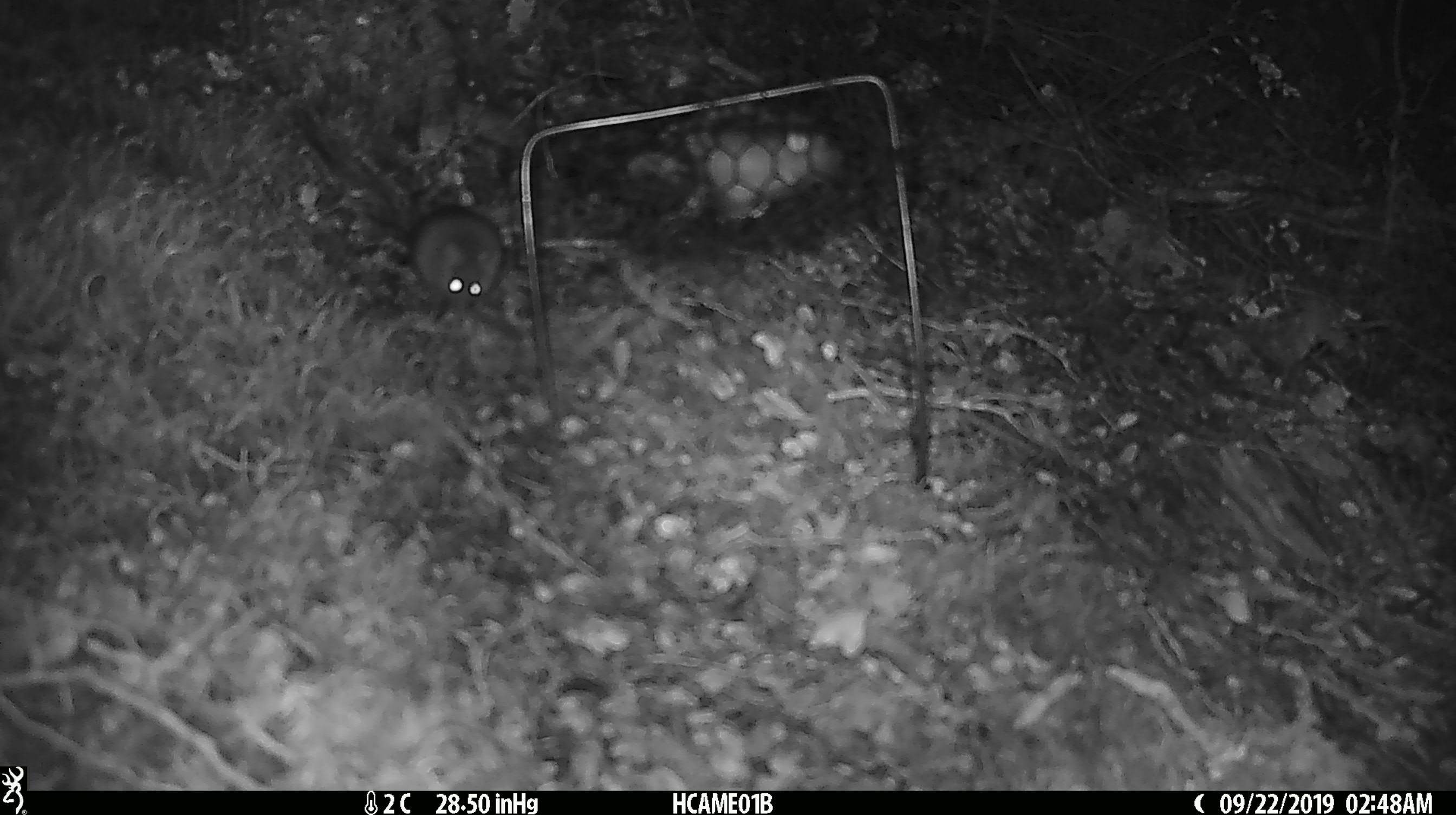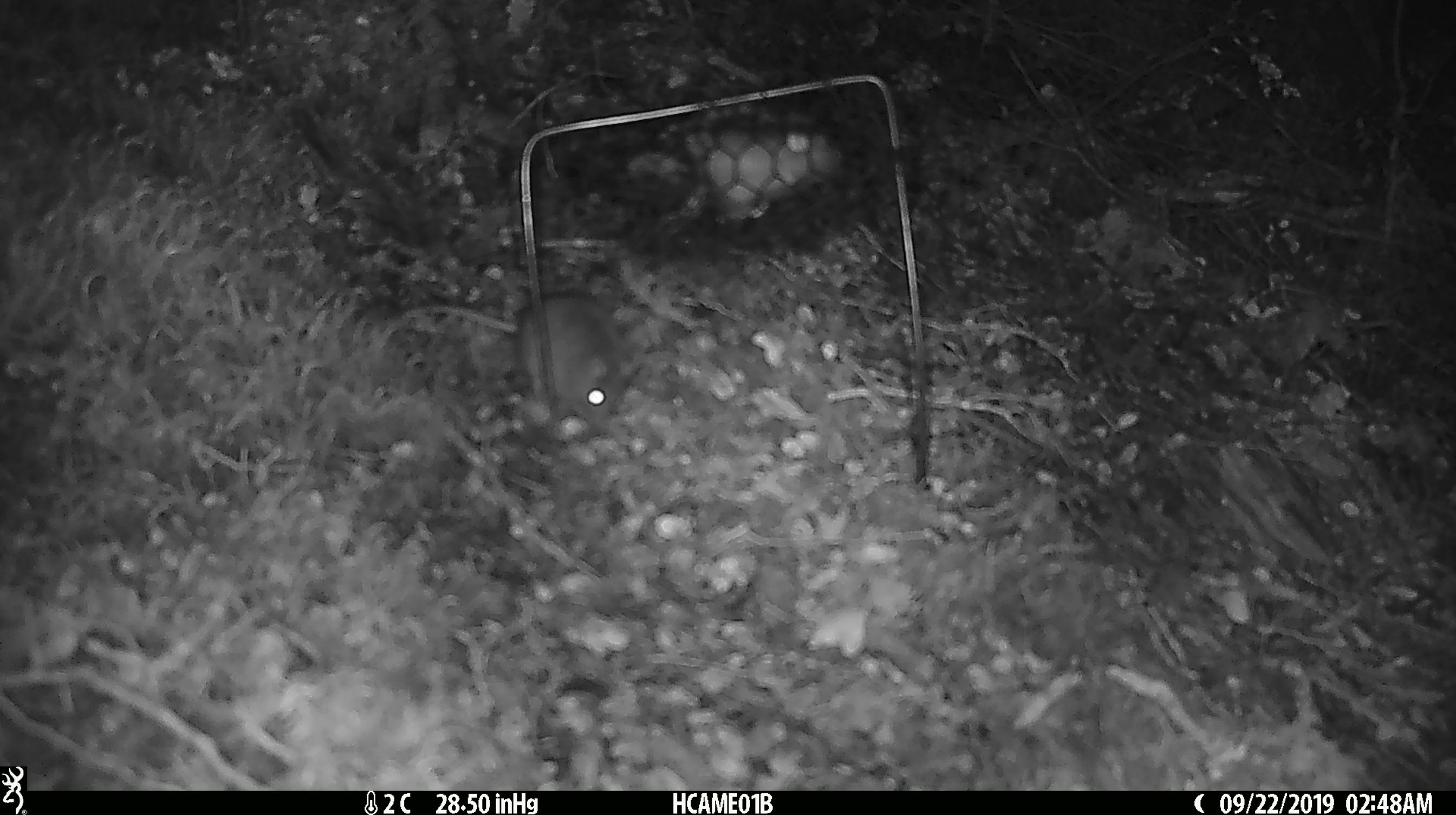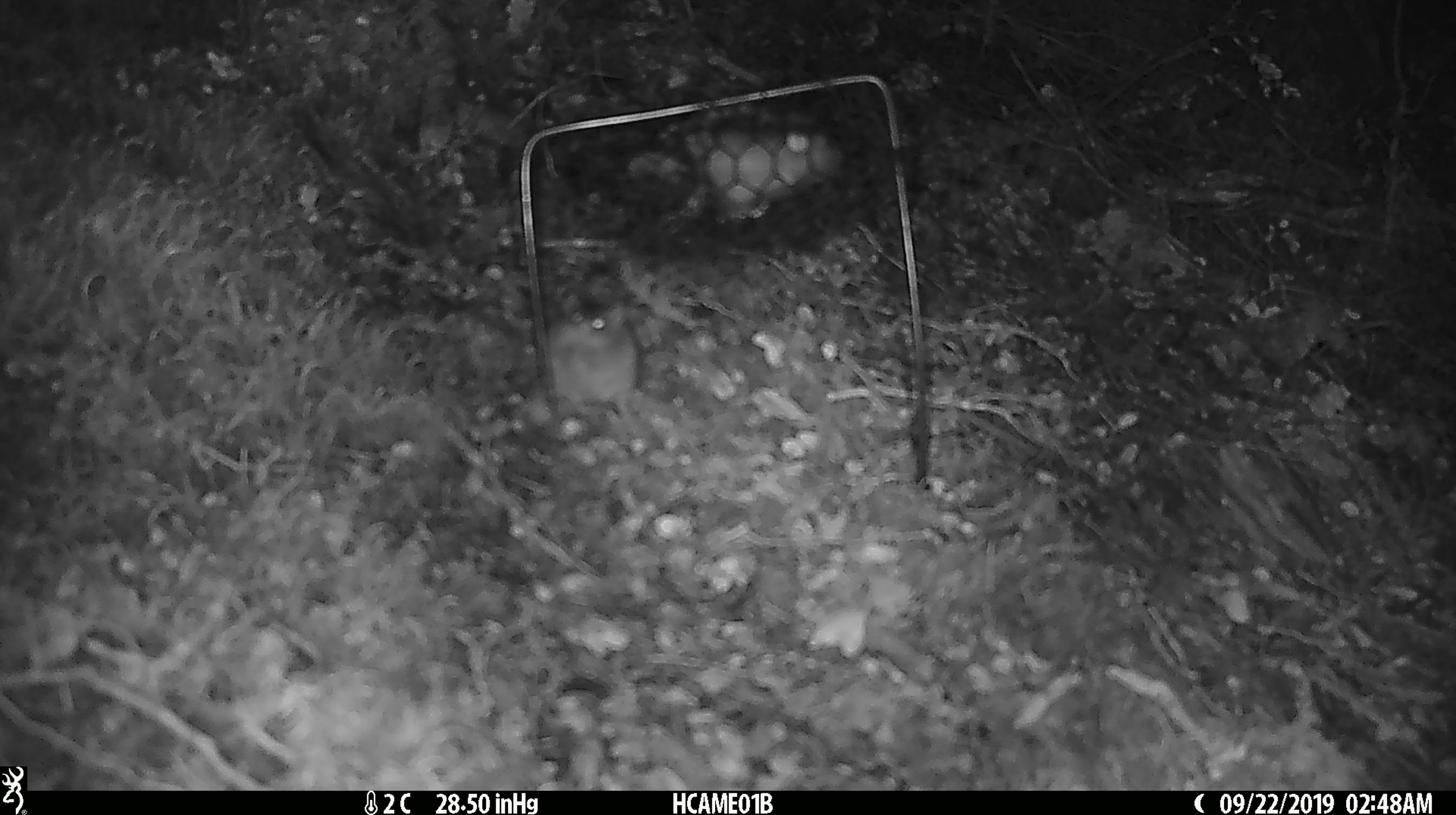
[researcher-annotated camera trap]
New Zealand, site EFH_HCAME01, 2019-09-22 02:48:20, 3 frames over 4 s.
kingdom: Animalia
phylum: Chordata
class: Mammalia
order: Rodentia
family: Muridae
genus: Mus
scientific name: Mus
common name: mouse